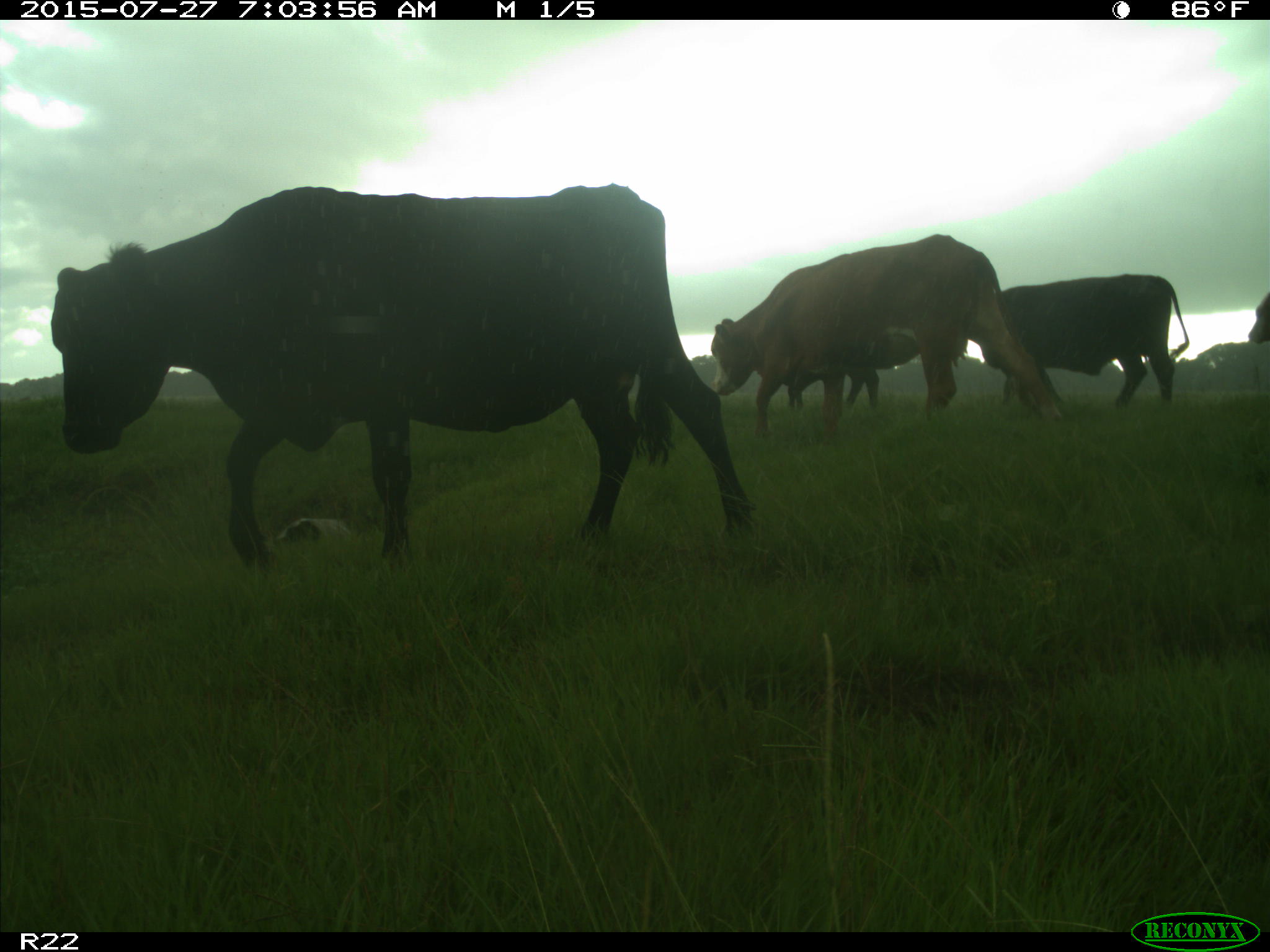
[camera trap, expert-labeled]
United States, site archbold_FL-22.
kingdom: Animalia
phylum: Chordata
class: Mammalia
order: Artiodactyla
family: Bovidae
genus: Bos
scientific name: Bos taurus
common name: domestic cow